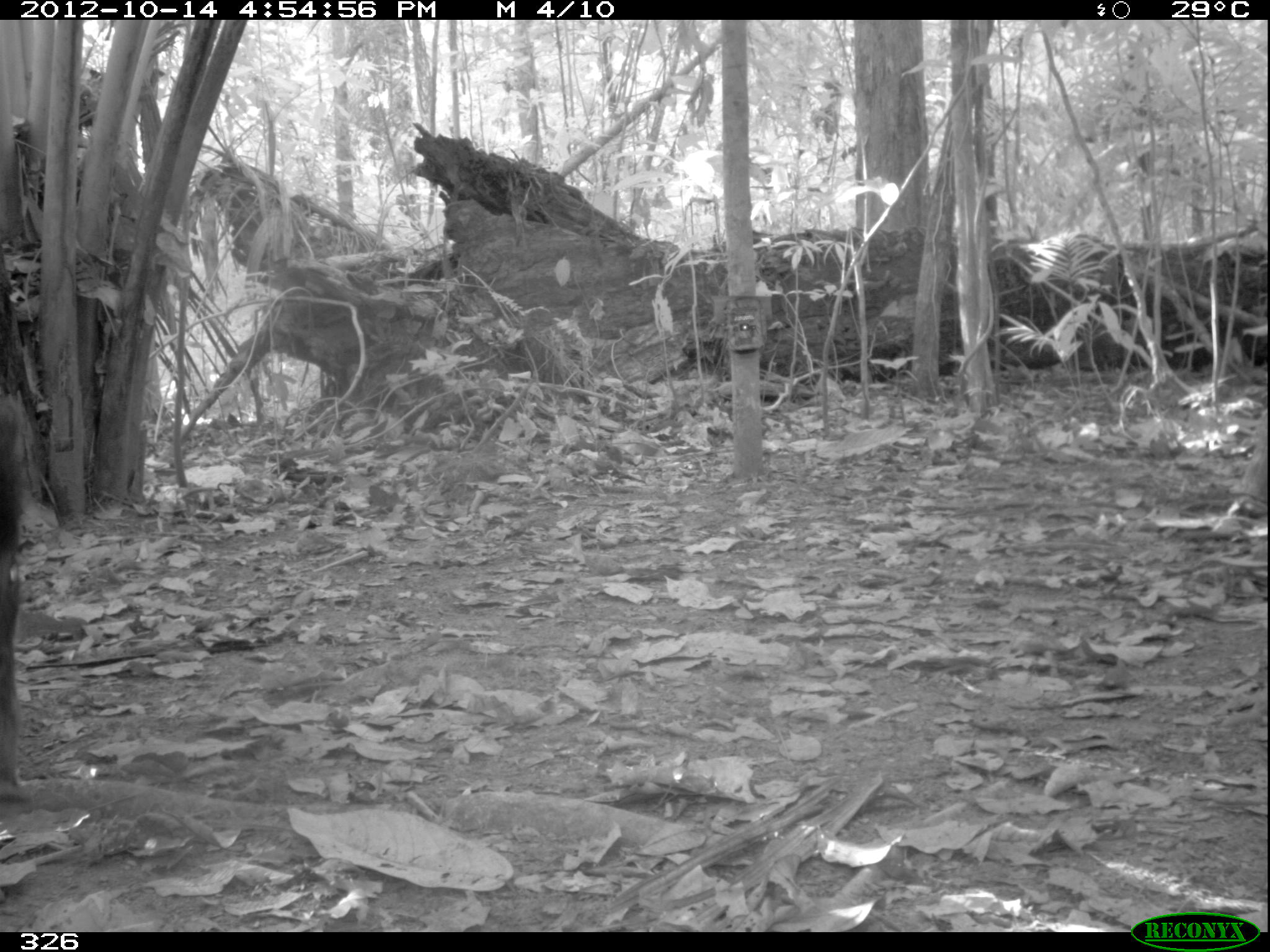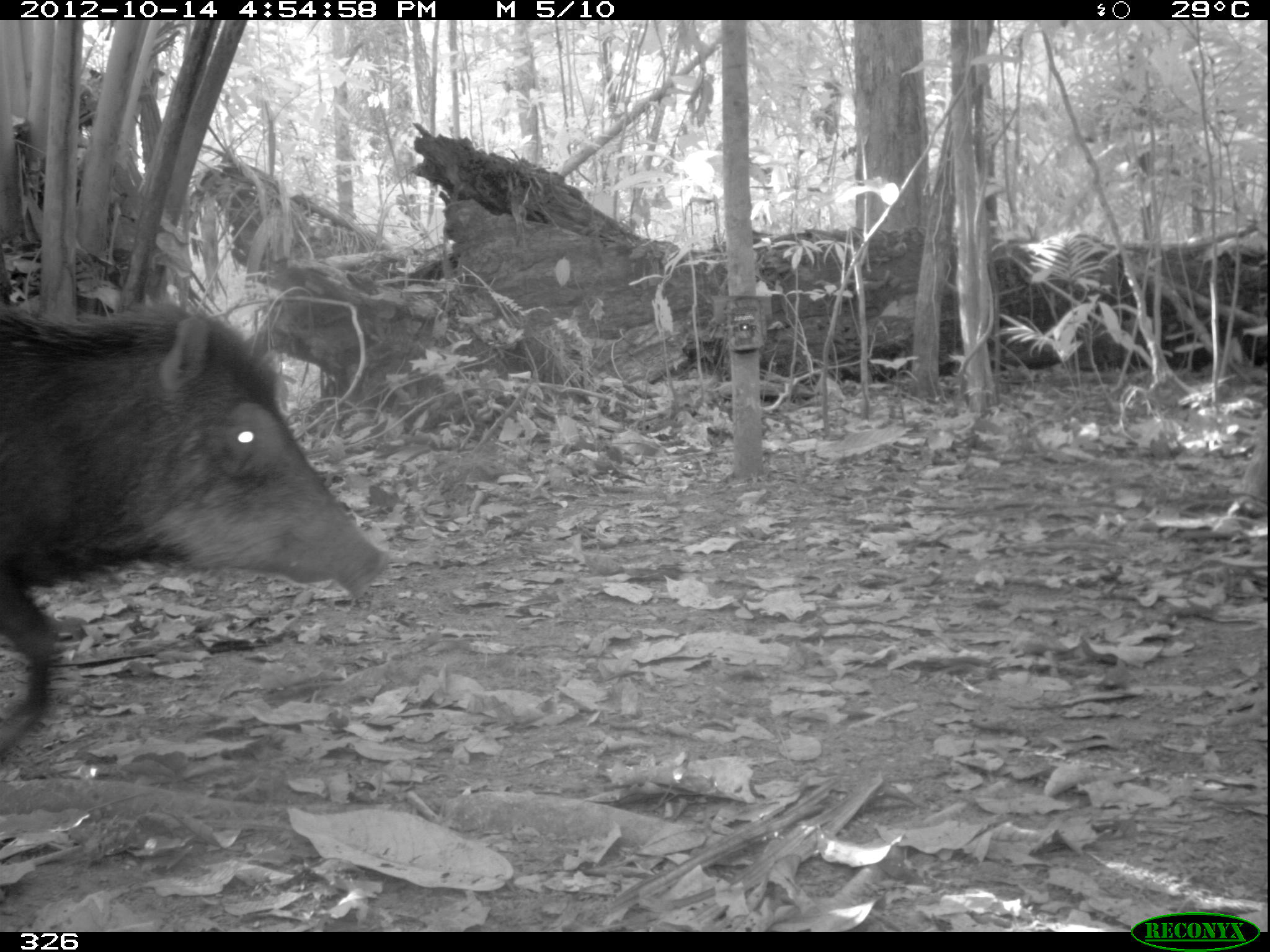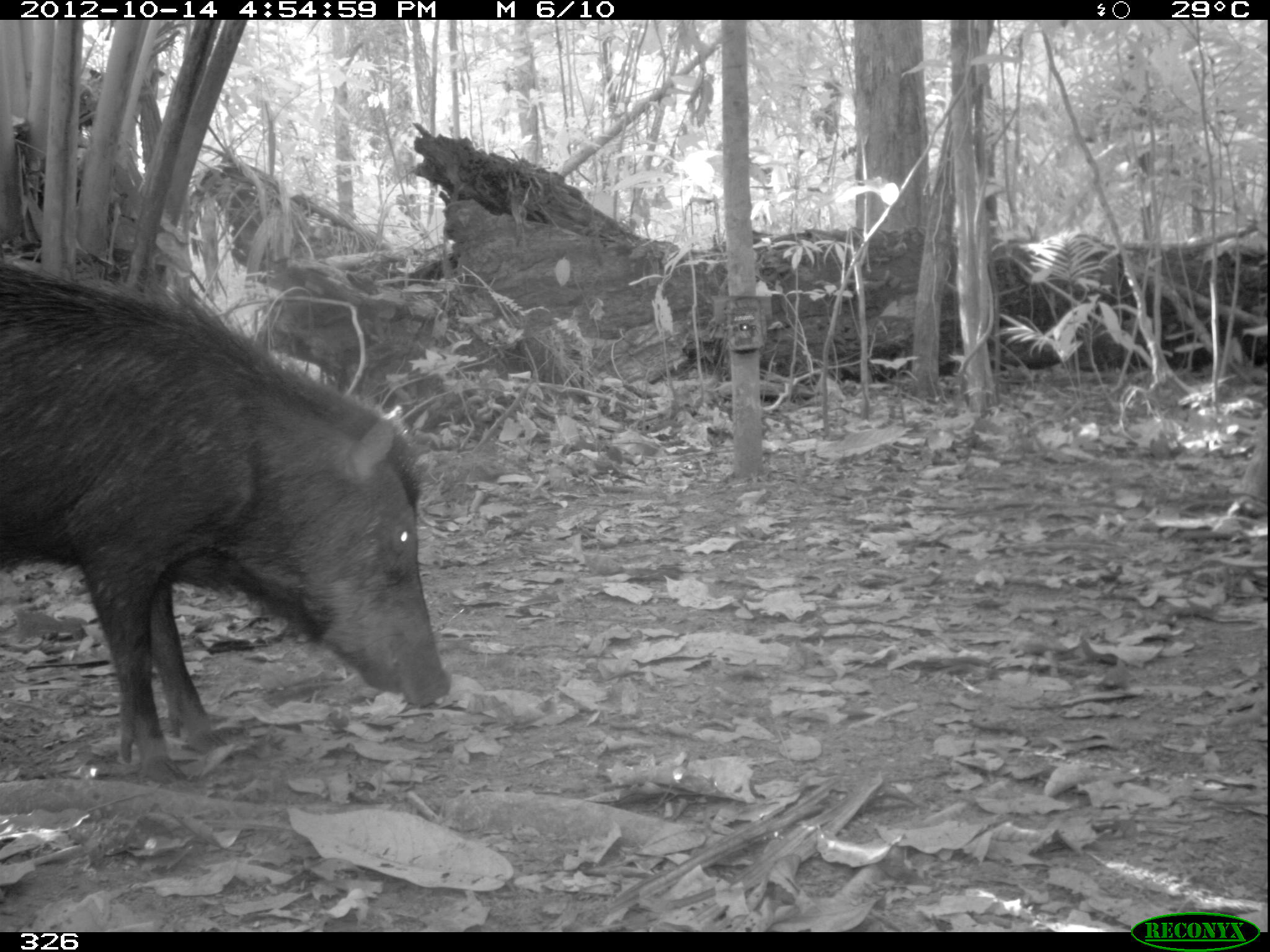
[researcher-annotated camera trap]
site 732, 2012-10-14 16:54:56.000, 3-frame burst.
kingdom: Animalia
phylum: Chordata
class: Mammalia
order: Artiodactyla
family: Tayassuidae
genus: Tayassu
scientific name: Tayassu pecari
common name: white-lipped peccary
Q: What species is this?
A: Tayassu pecari (white-lipped peccary).